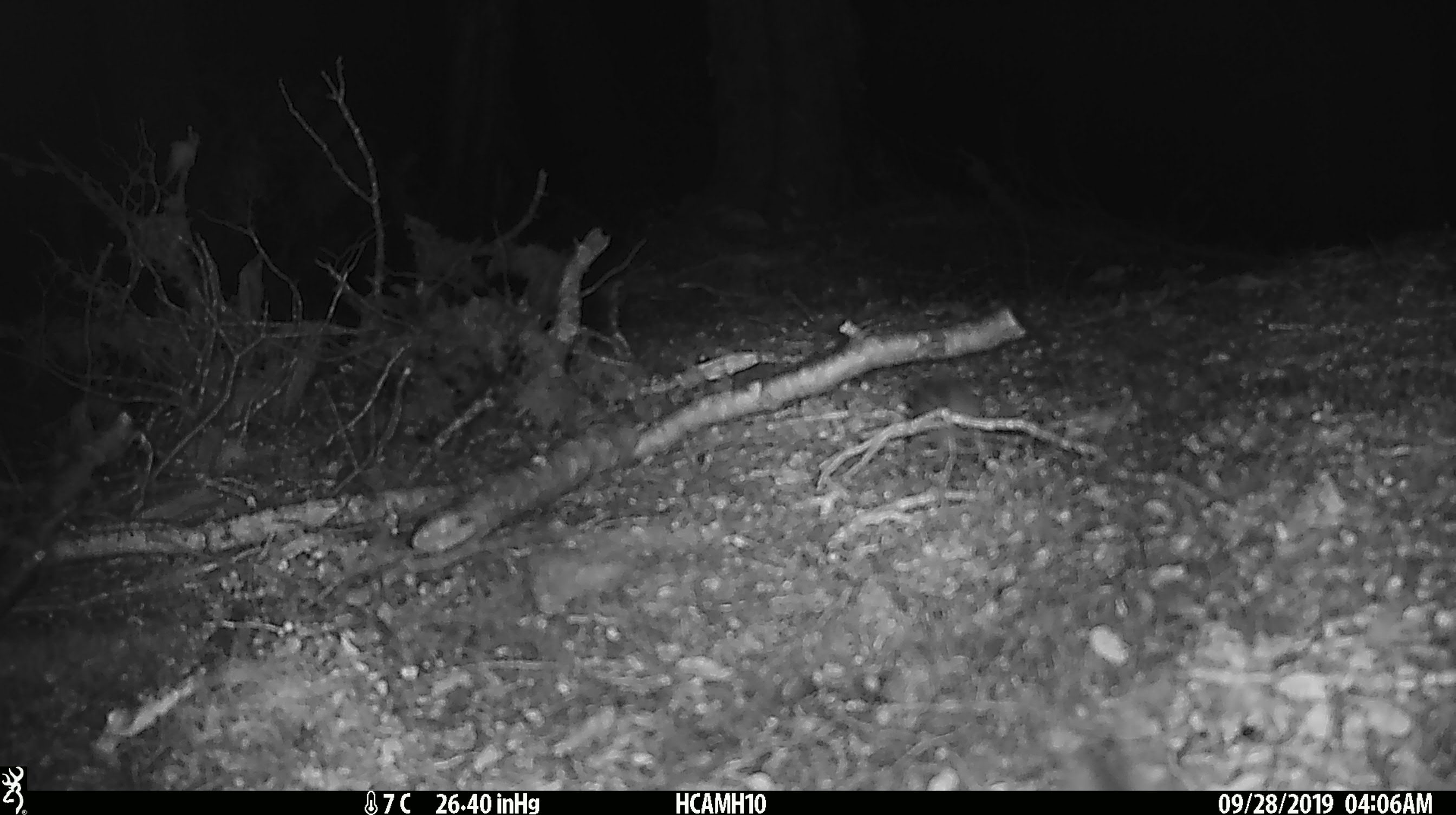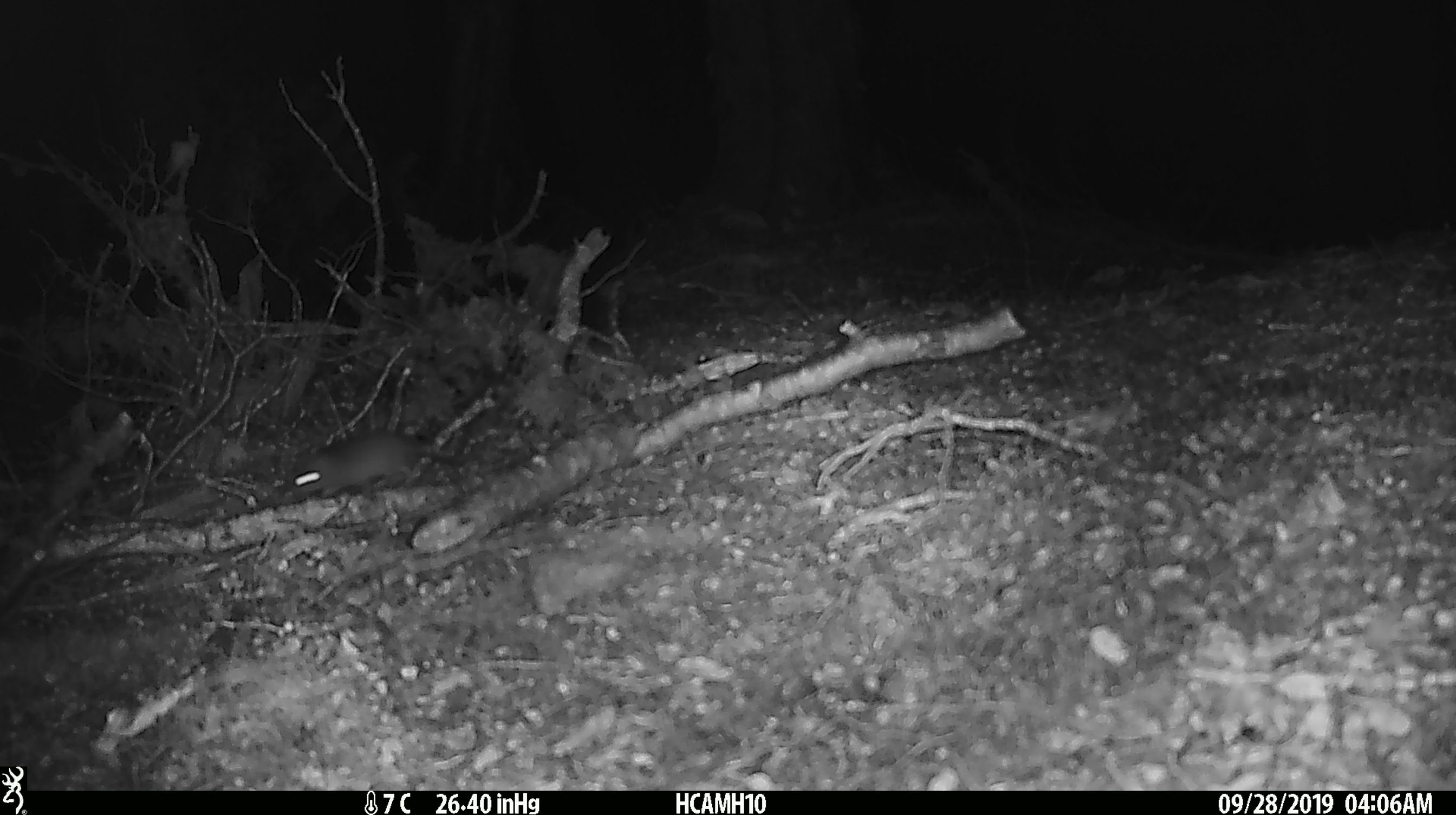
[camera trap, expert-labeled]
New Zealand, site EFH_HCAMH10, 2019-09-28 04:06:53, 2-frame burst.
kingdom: Animalia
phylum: Chordata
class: Mammalia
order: Rodentia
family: Muridae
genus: Mus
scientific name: Mus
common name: mouse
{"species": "mouse (Mus)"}